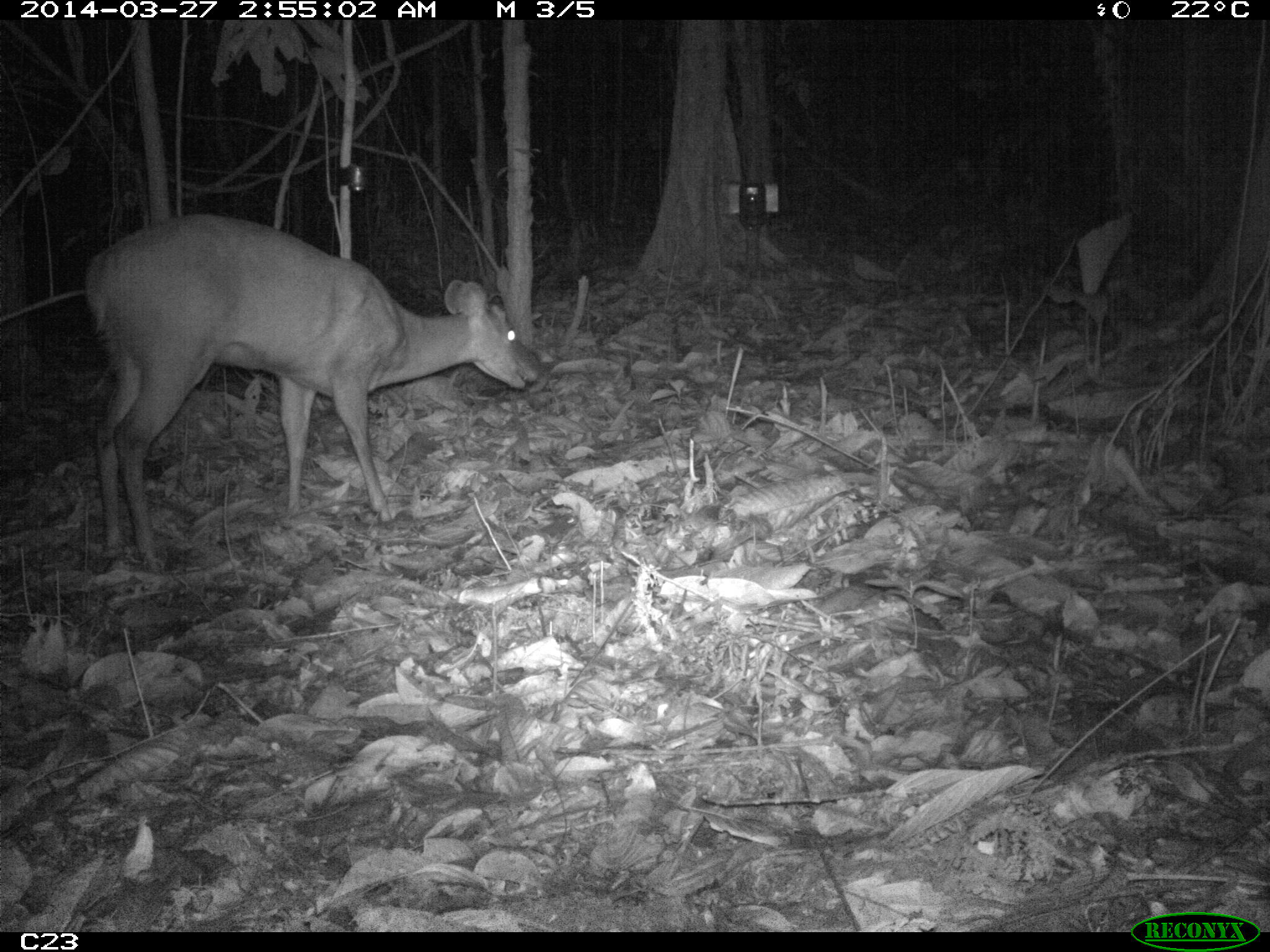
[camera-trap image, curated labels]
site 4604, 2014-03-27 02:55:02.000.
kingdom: Animalia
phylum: Chordata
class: Mammalia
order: Artiodactyla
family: Cervidae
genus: Mazama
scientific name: Mazama americana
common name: red brocket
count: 1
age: adult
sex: female